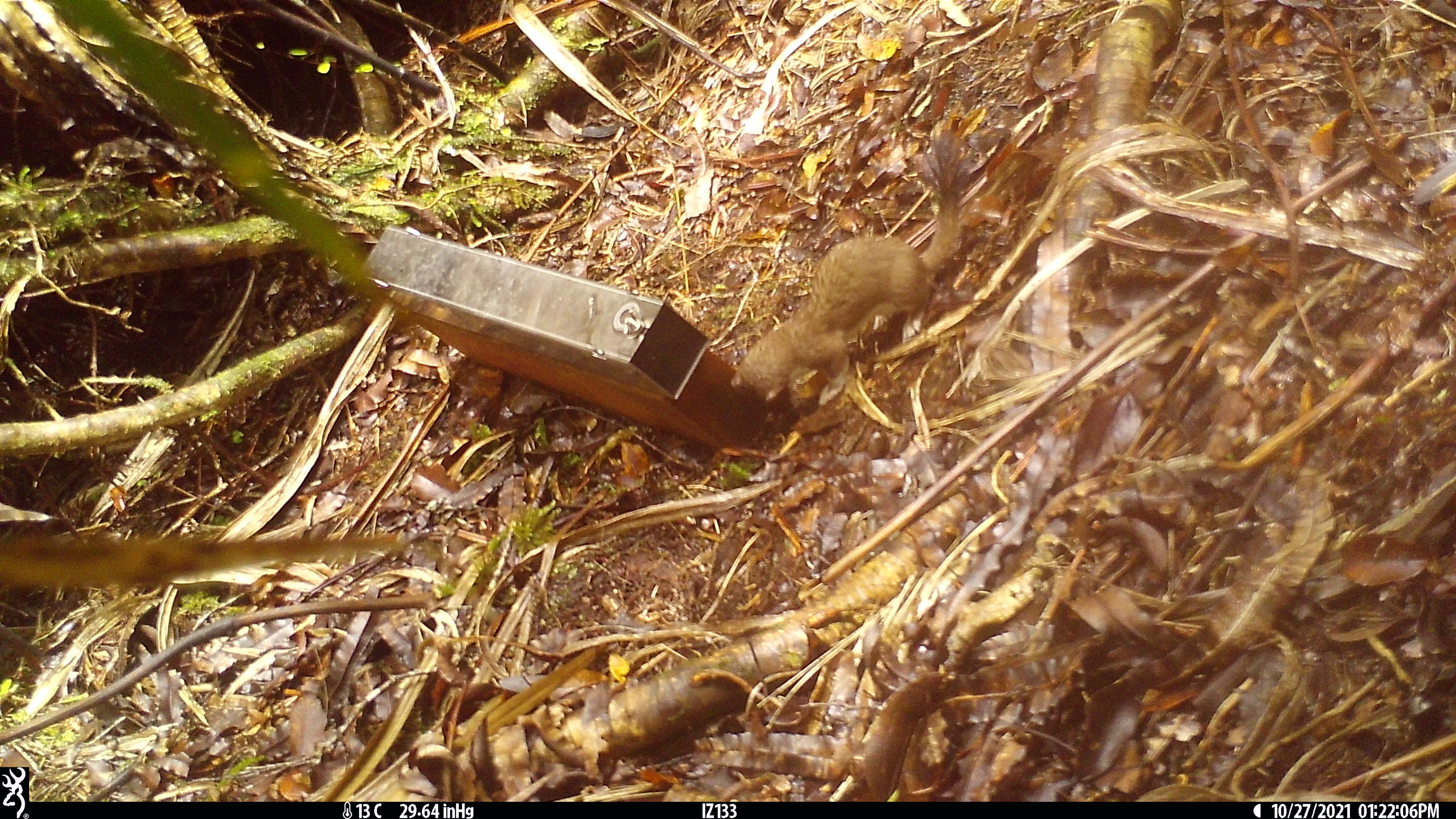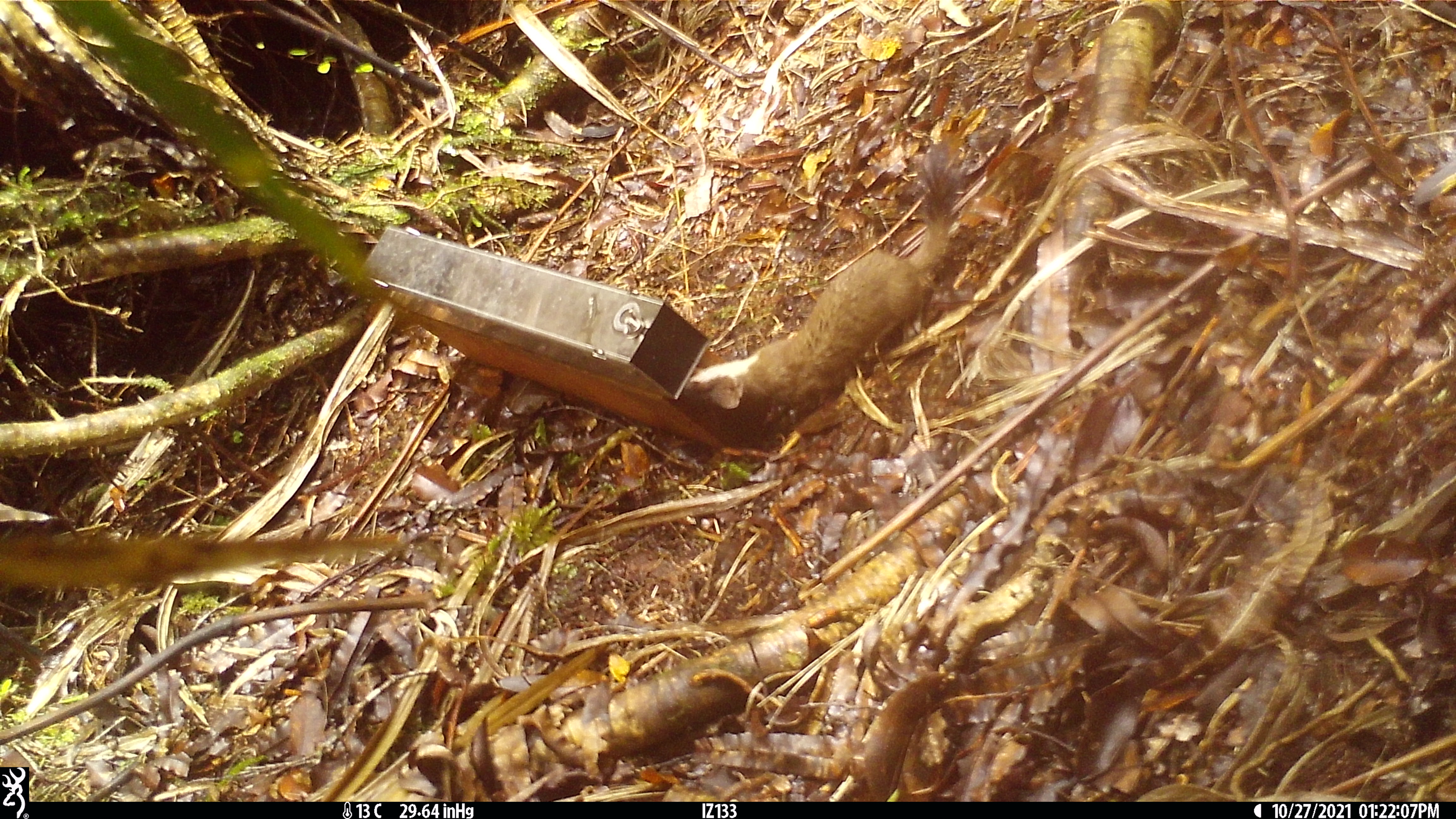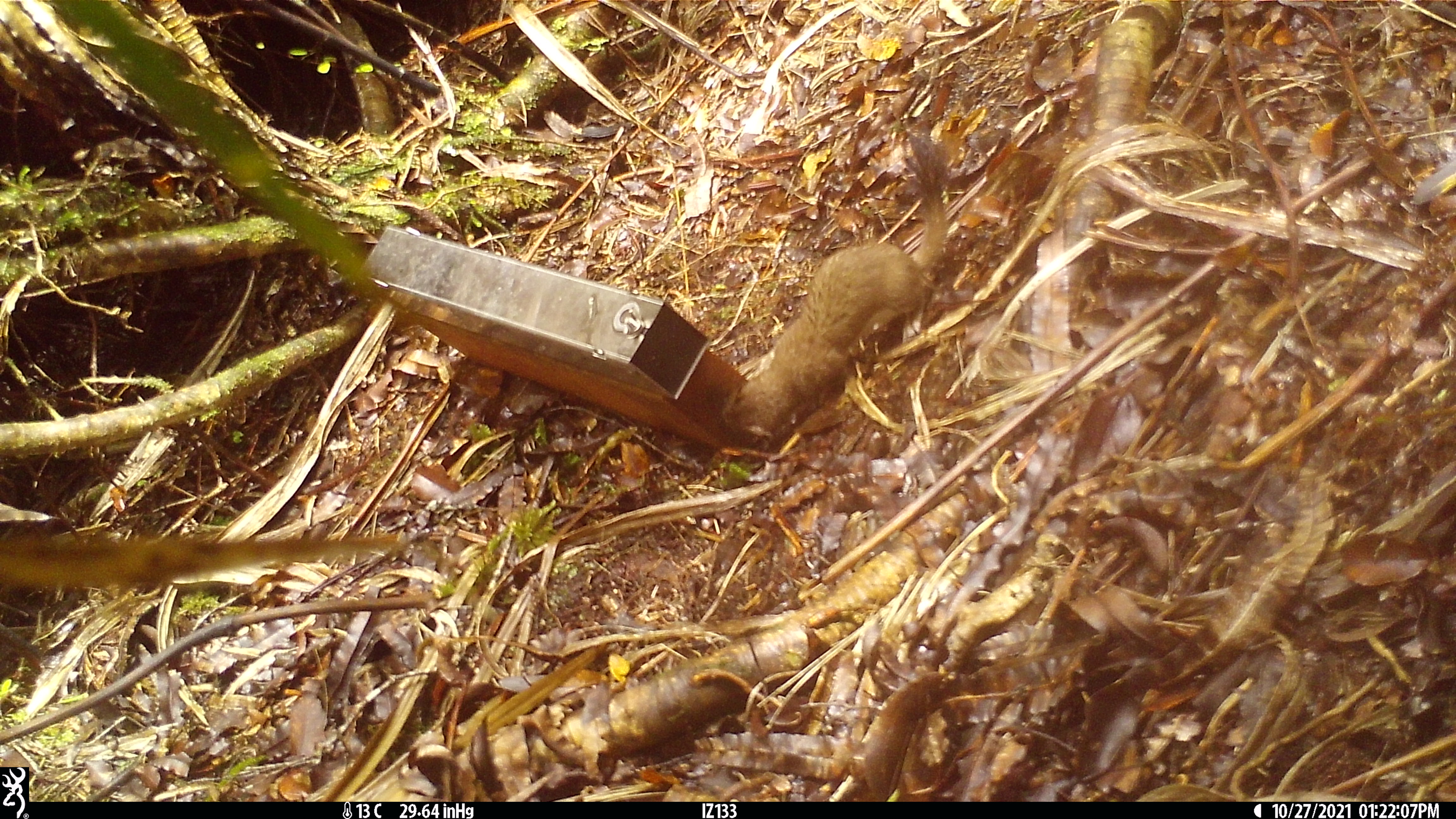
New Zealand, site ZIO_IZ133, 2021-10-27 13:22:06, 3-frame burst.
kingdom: Animalia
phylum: Chordata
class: Mammalia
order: Carnivora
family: Mustelidae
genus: Mustela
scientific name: Mustela erminea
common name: stoat